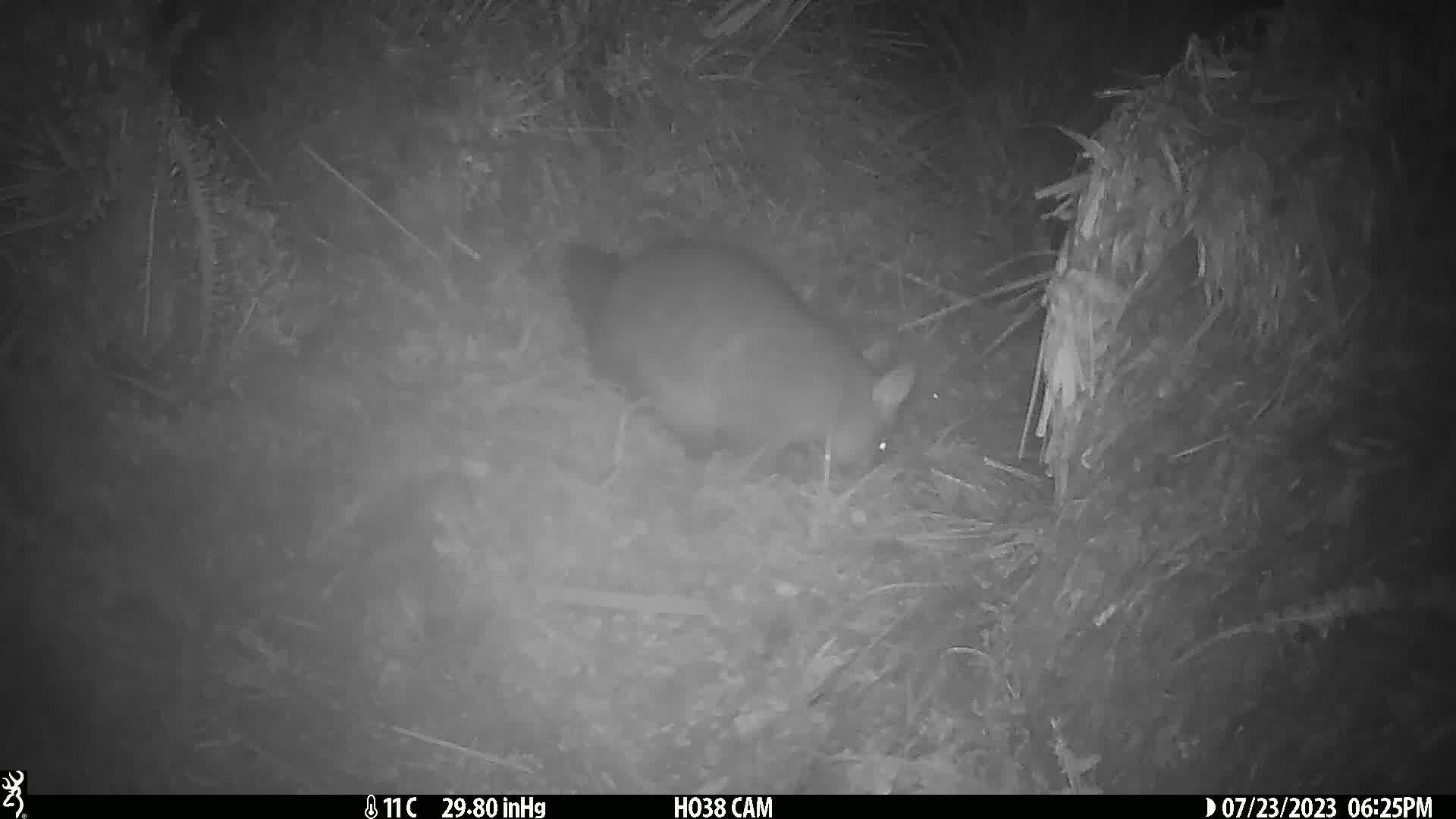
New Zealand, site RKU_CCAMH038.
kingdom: Animalia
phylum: Chordata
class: Mammalia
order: Diprotodontia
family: Phalangeridae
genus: Trichosurus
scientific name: Trichosurus vulpecula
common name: common brushtail possum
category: possum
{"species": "possum (common brushtail possum) (Trichosurus vulpecula)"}